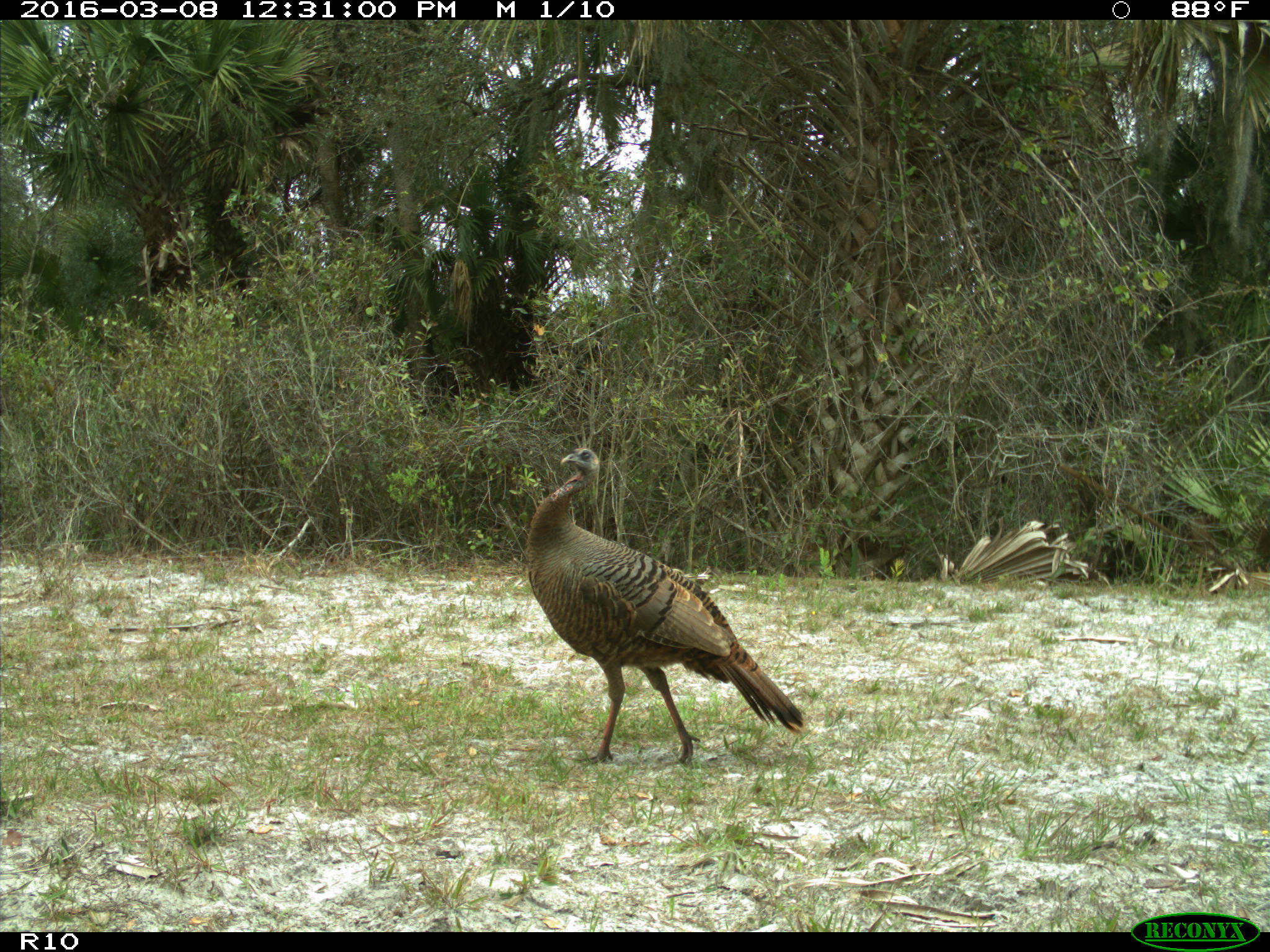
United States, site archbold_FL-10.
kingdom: Animalia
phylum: Chordata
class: Aves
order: Galliformes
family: Phasianidae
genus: Meleagris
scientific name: Meleagris gallopavo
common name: wild turkey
Meleagris gallopavo (wild turkey).